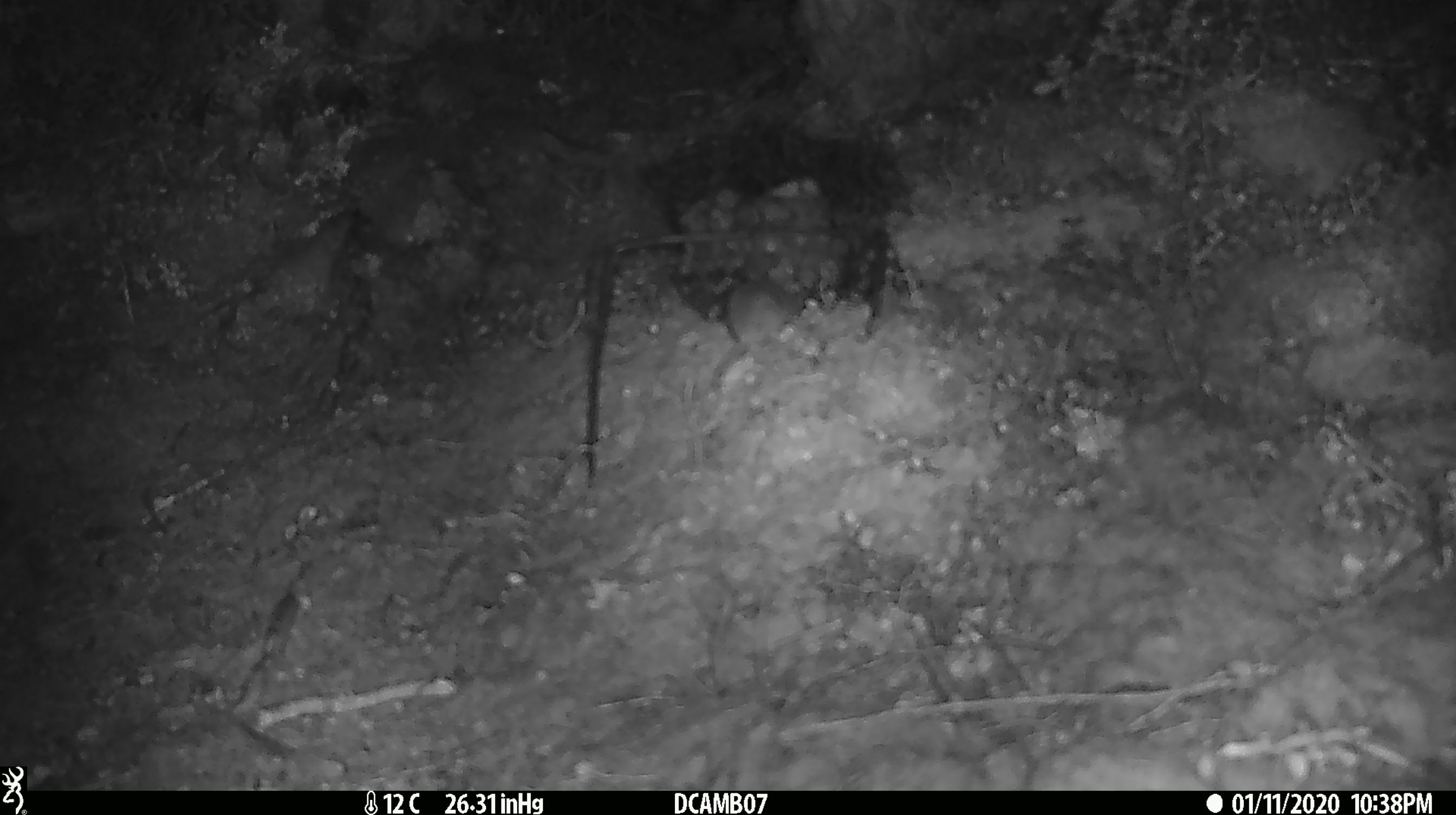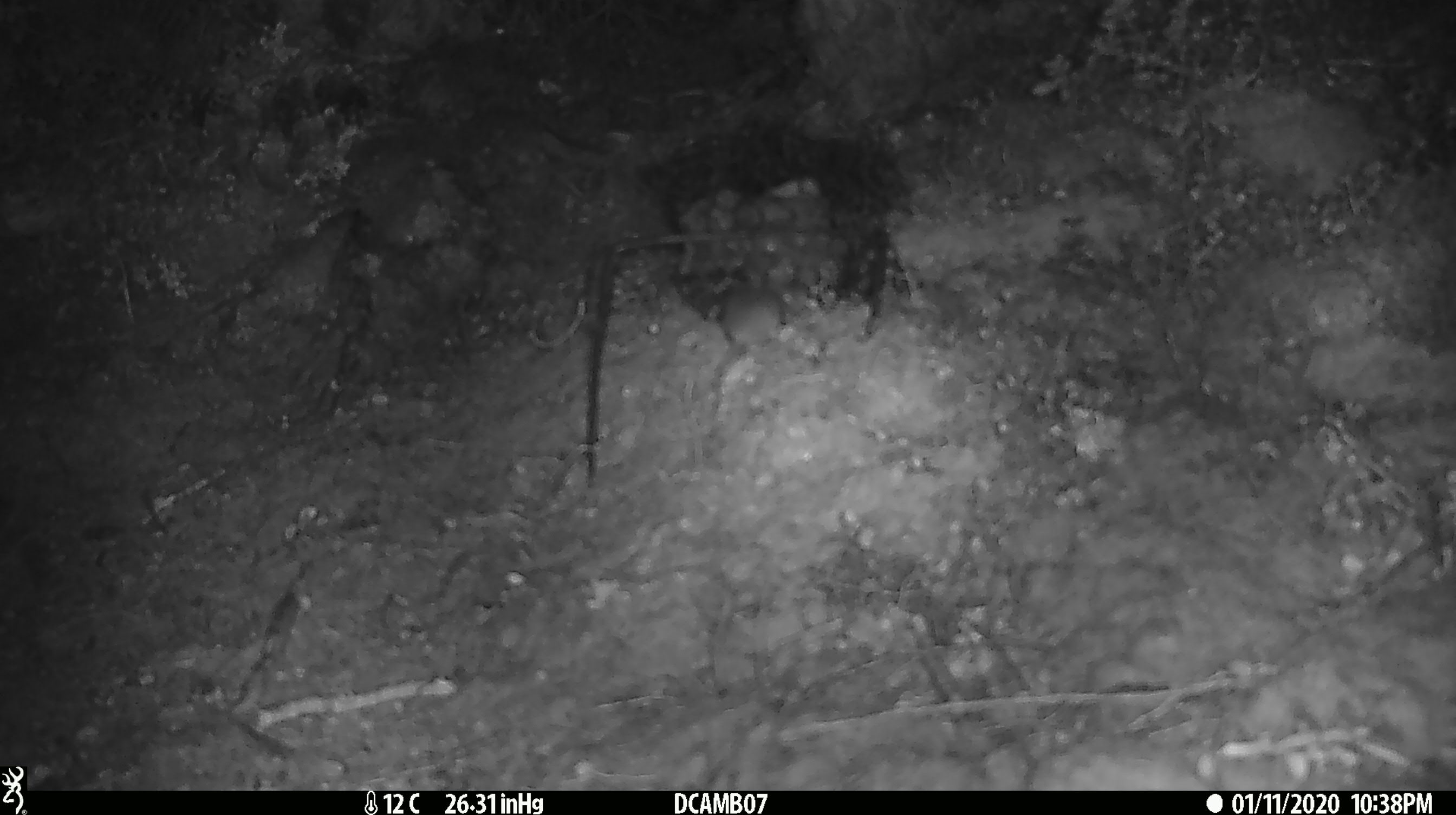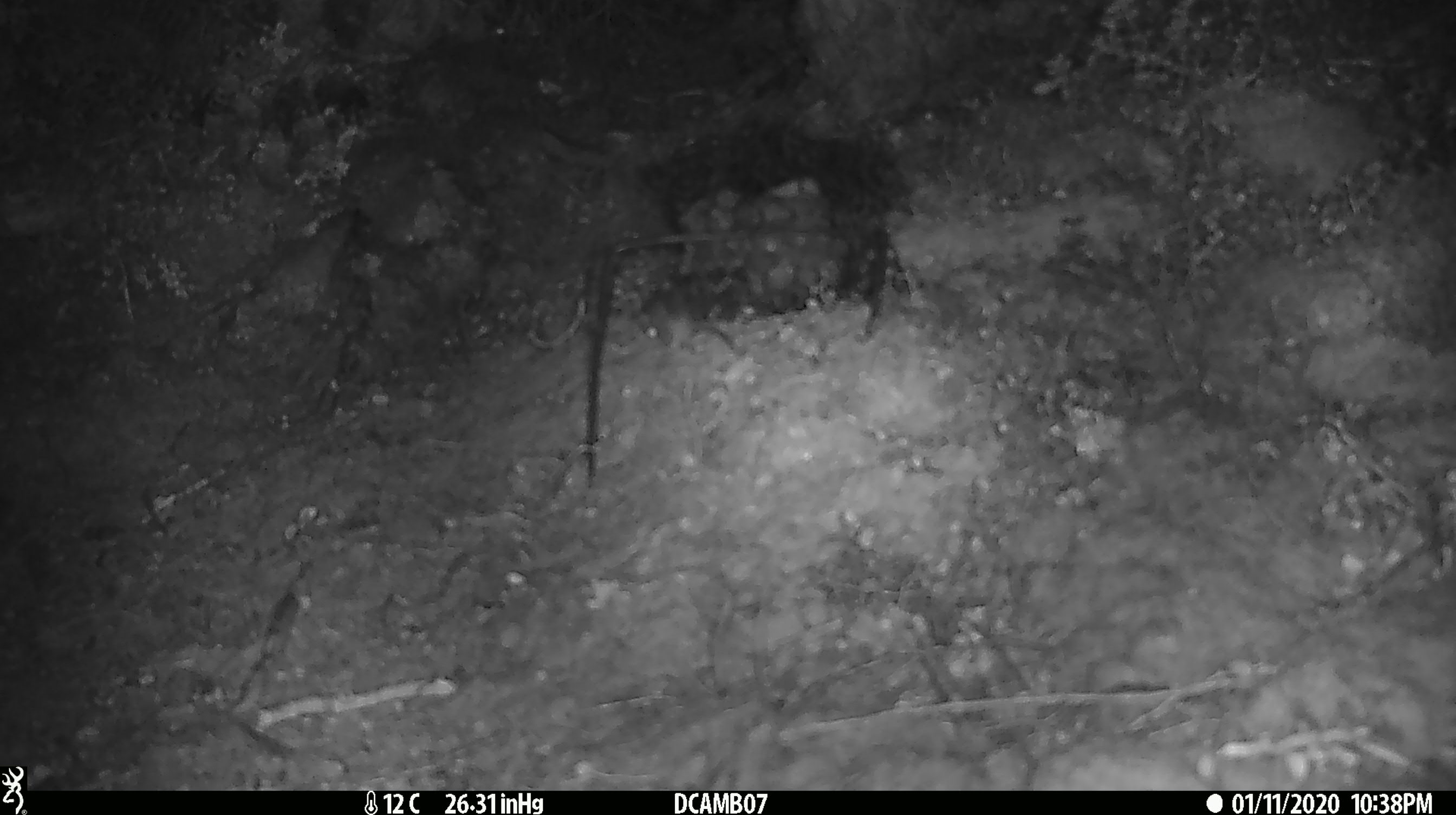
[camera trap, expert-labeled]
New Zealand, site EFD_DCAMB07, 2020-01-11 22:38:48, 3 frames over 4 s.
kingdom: Animalia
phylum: Chordata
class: Mammalia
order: Rodentia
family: Muridae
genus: Mus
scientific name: Mus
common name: mouse